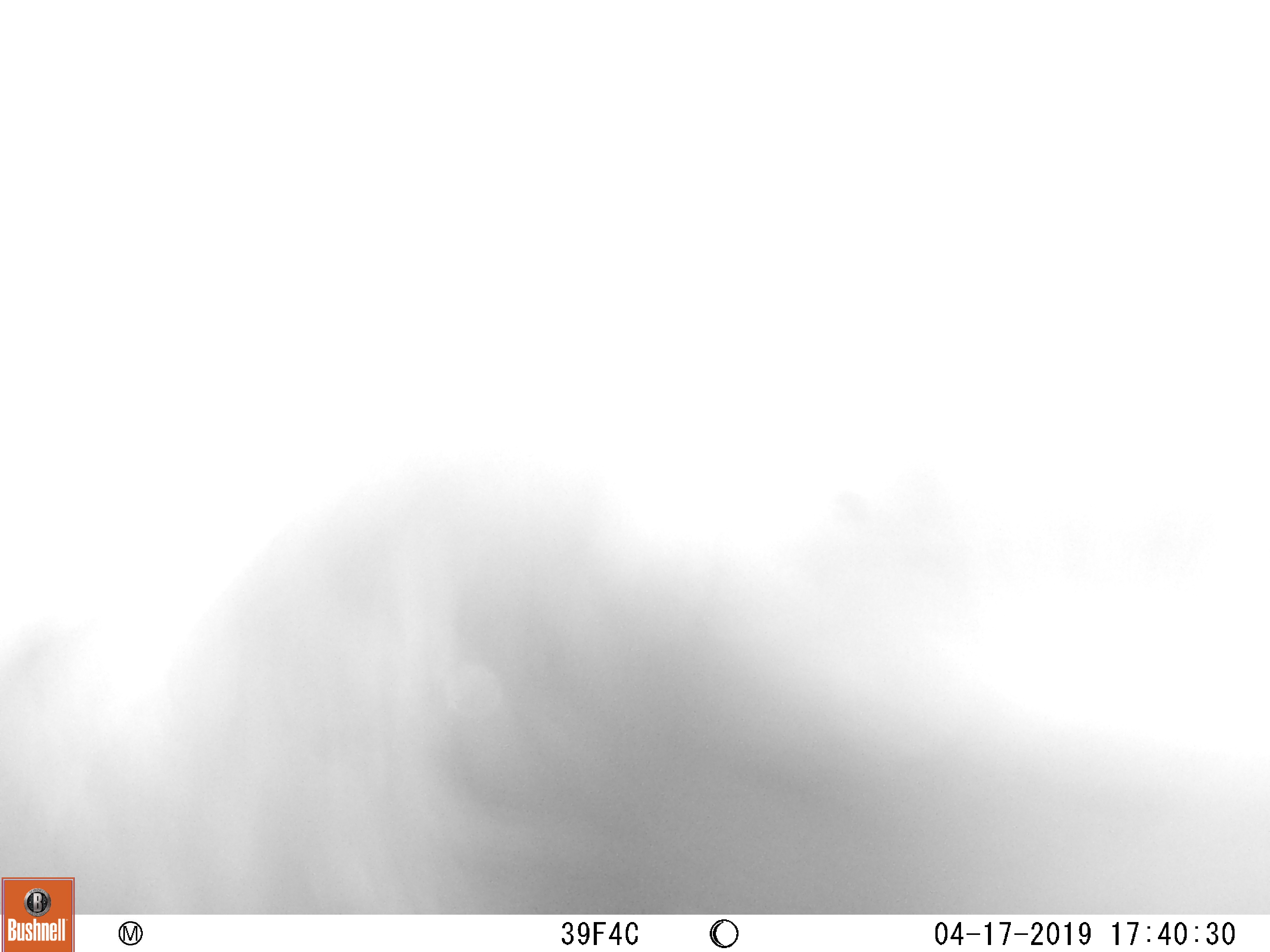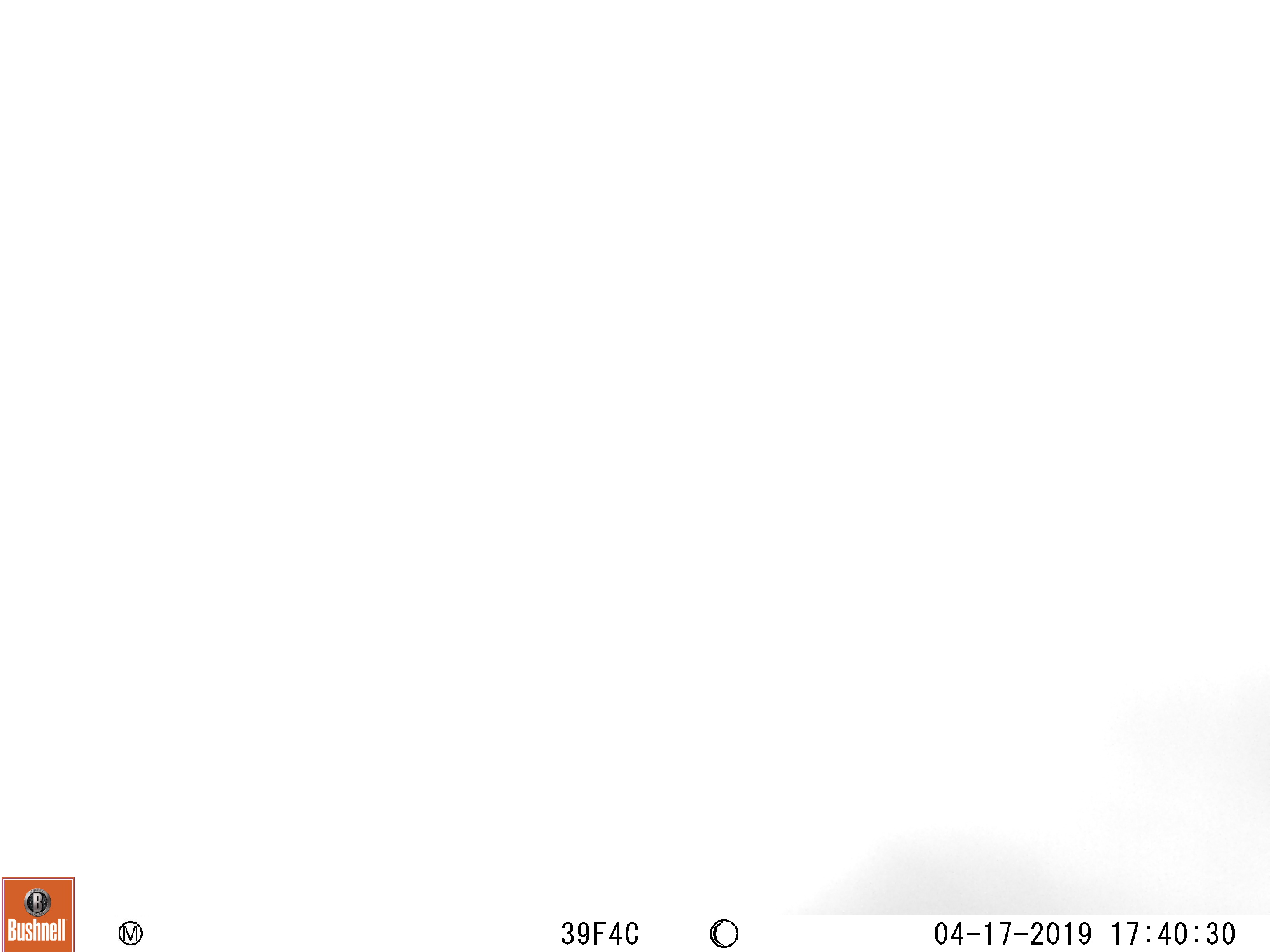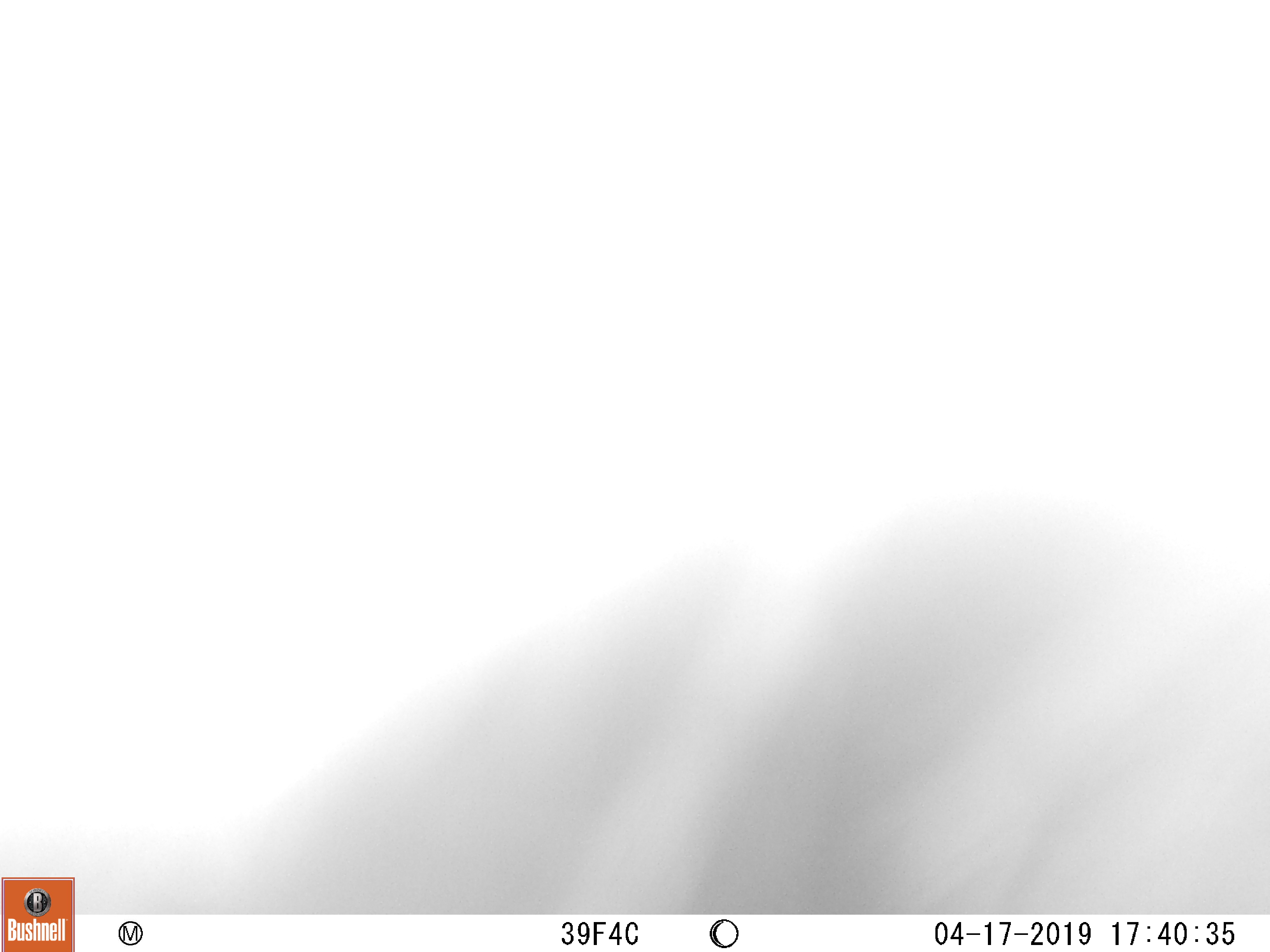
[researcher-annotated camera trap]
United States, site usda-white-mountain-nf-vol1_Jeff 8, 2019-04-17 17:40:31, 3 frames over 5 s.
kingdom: Animalia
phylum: Chordata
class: Mammalia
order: Carnivora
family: Ursidae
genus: Ursus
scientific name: Ursus americanus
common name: black bear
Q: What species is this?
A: Black bear (Ursus americanus).